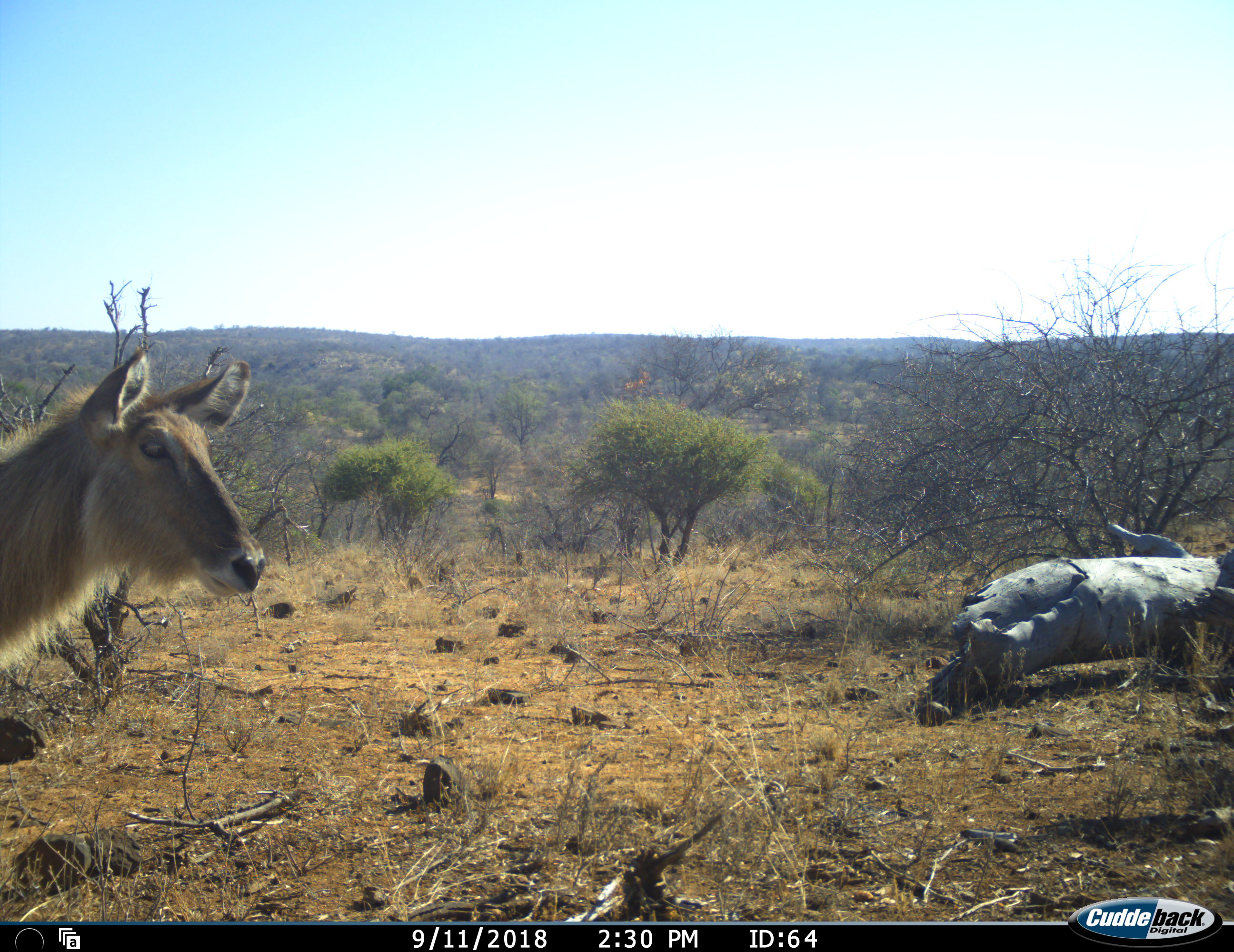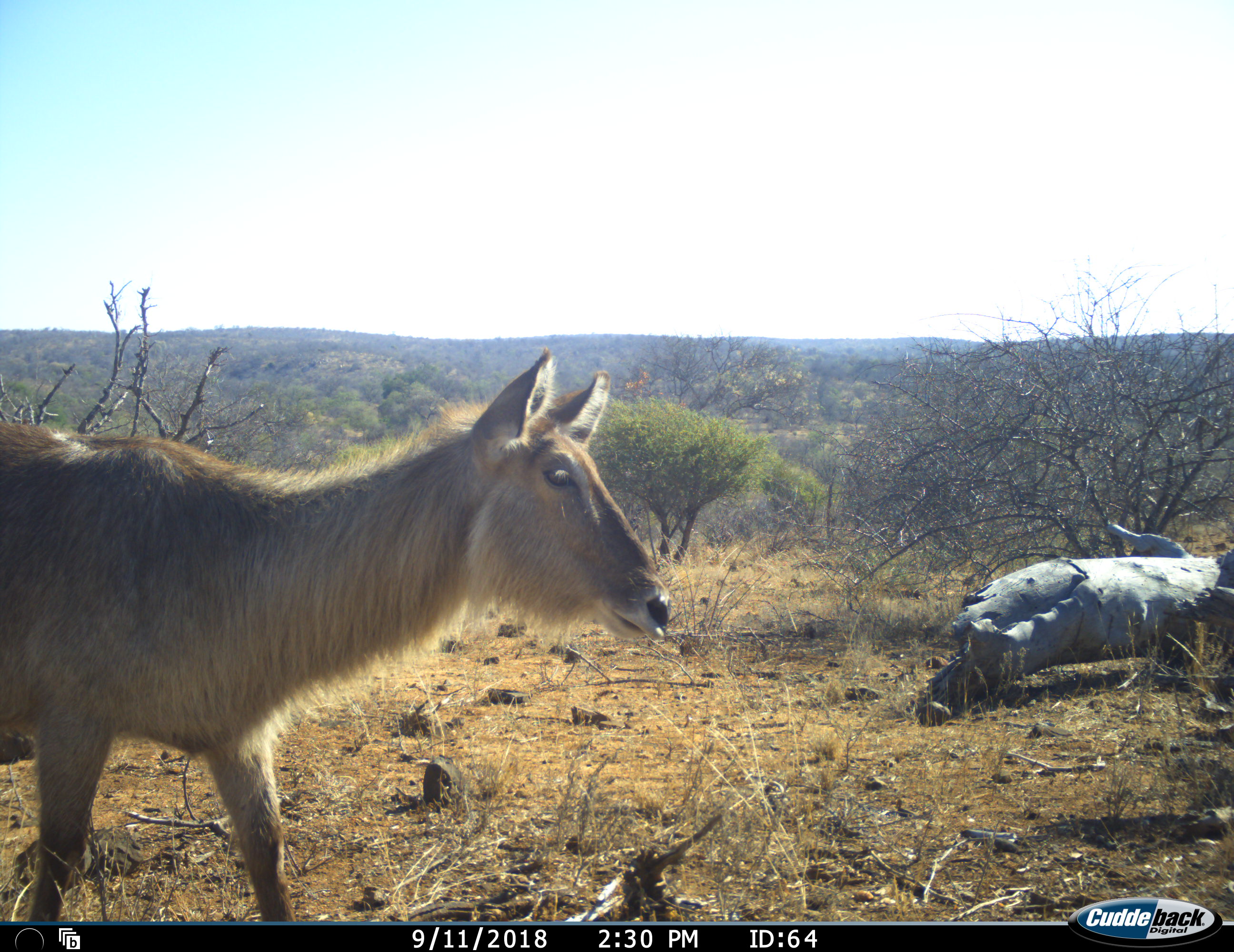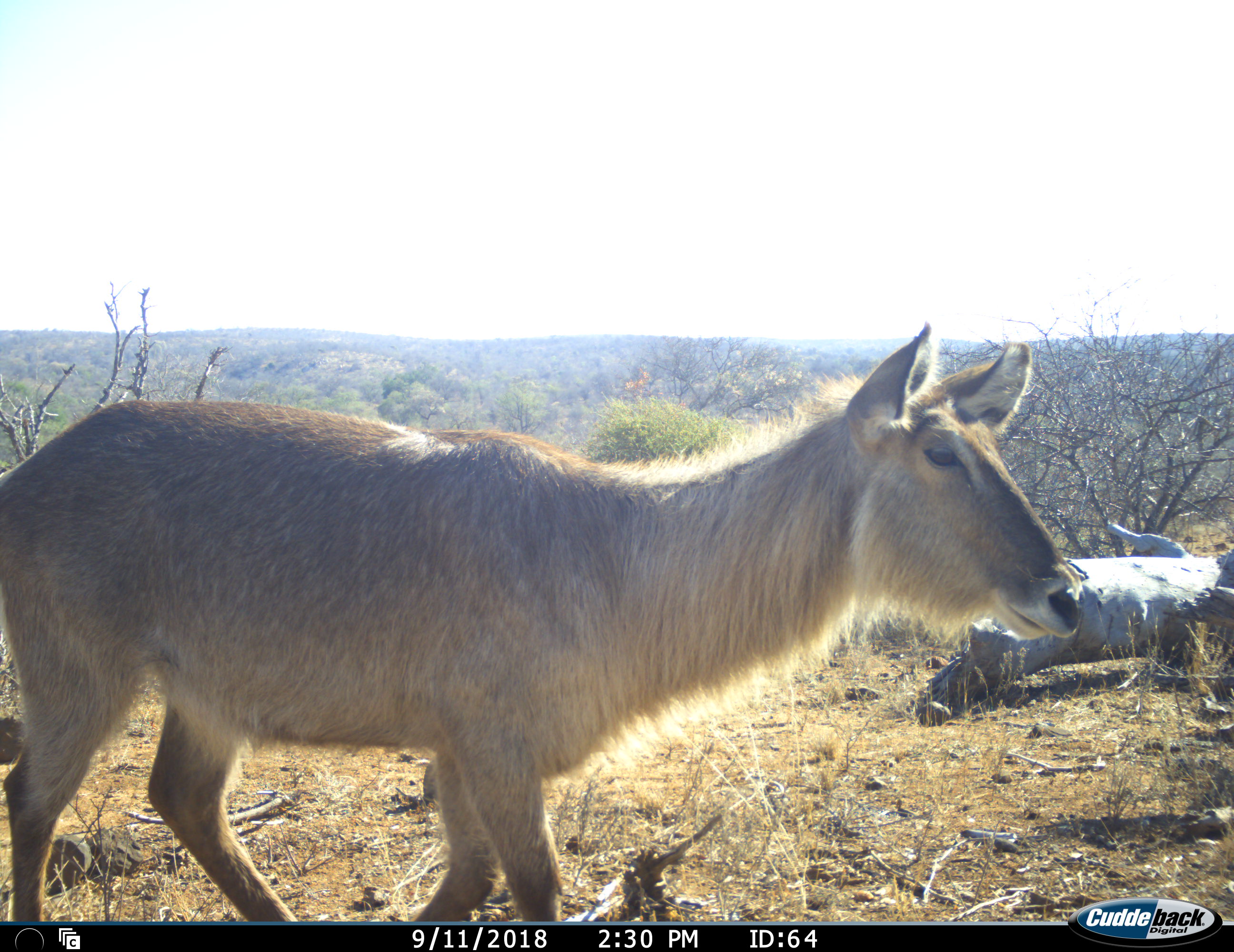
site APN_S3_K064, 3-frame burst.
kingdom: Animalia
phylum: Chordata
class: Mammalia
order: Artiodactyla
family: Bovidae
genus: Kobus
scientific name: Kobus ellipsiprymnus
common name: waterbuck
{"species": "waterbuck (Kobus ellipsiprymnus)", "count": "1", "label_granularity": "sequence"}